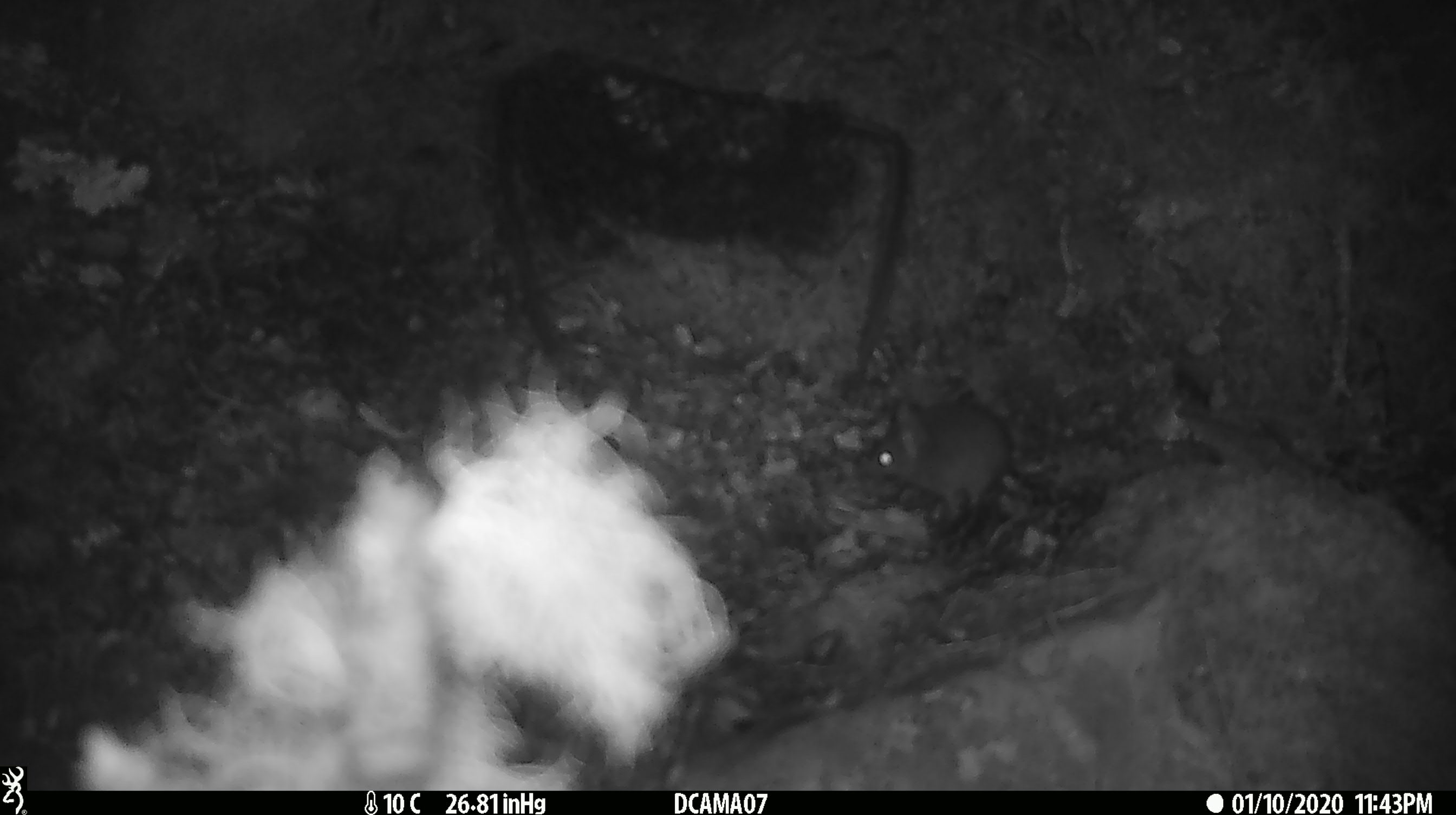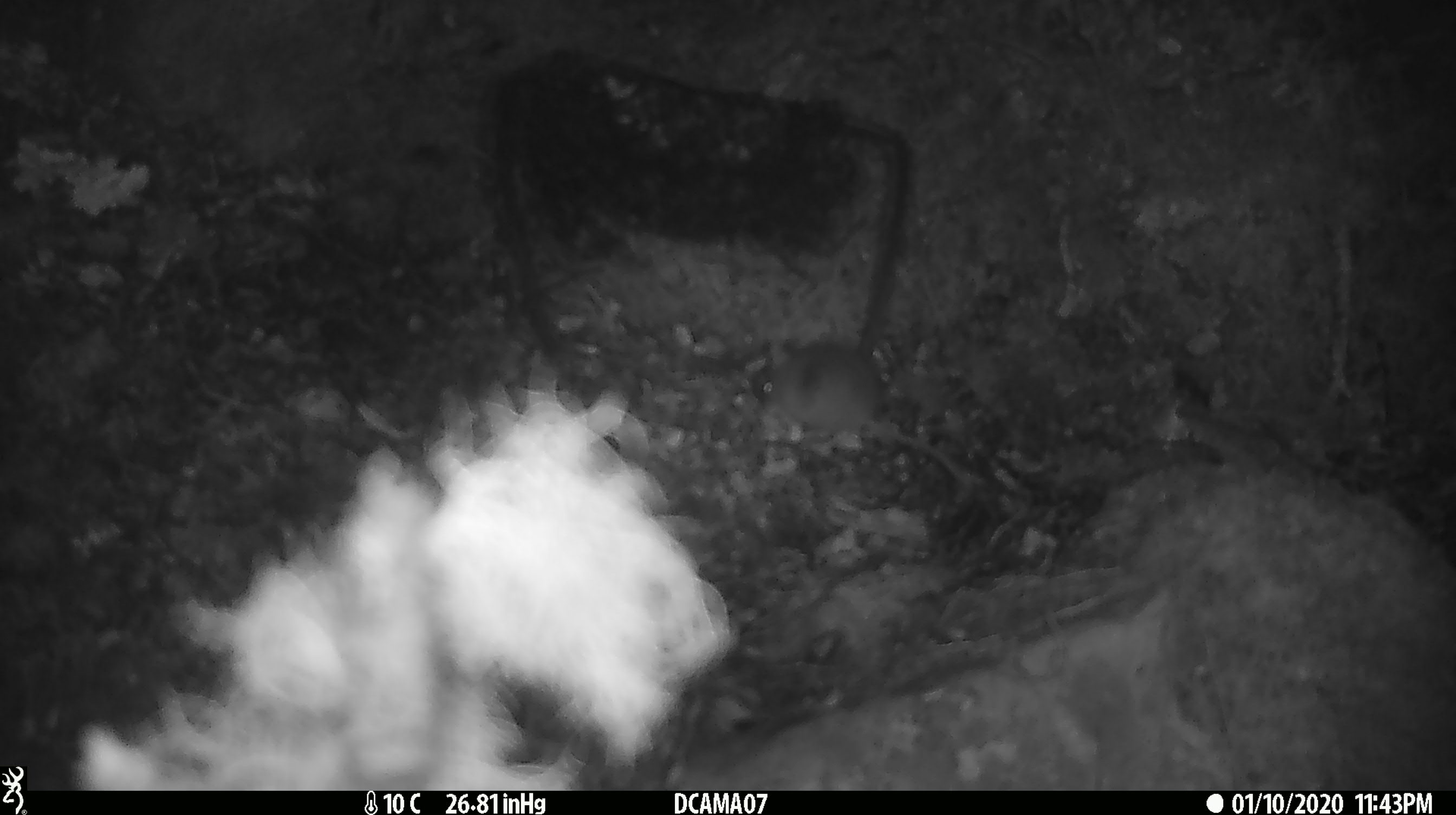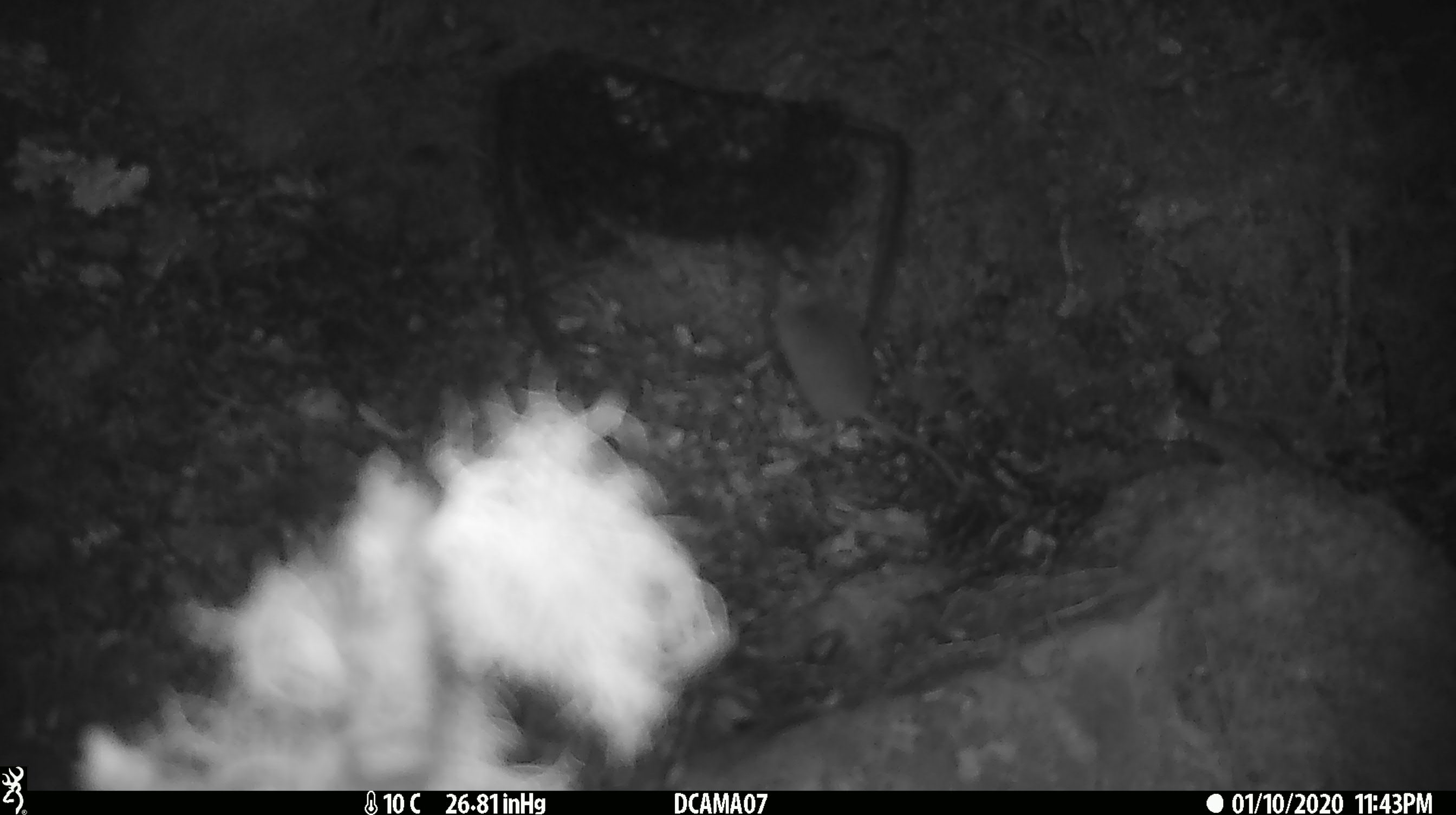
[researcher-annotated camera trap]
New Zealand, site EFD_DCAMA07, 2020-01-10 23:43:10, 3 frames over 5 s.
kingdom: Animalia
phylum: Chordata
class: Mammalia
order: Rodentia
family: Muridae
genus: Mus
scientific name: Mus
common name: mouse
Mouse (Mus).